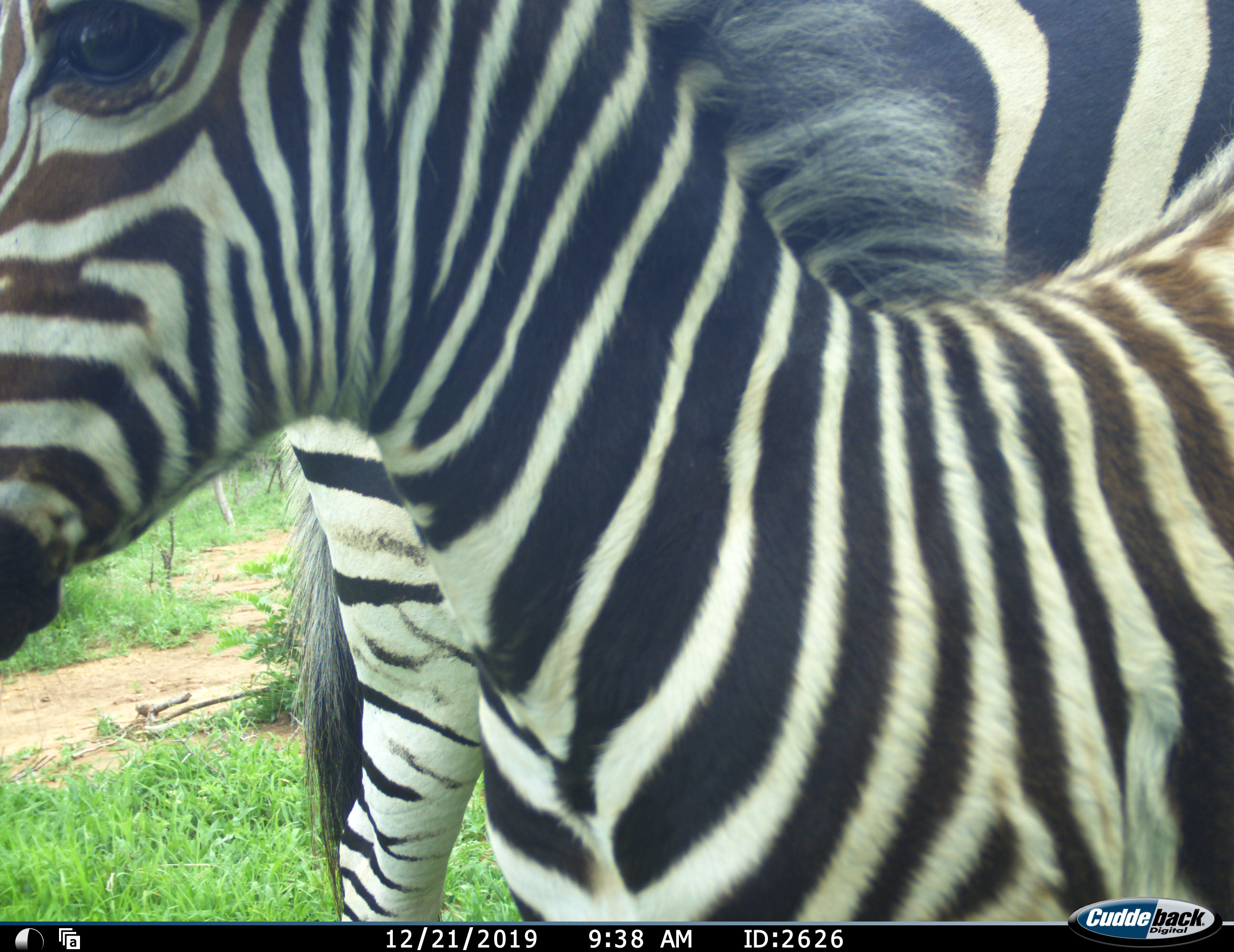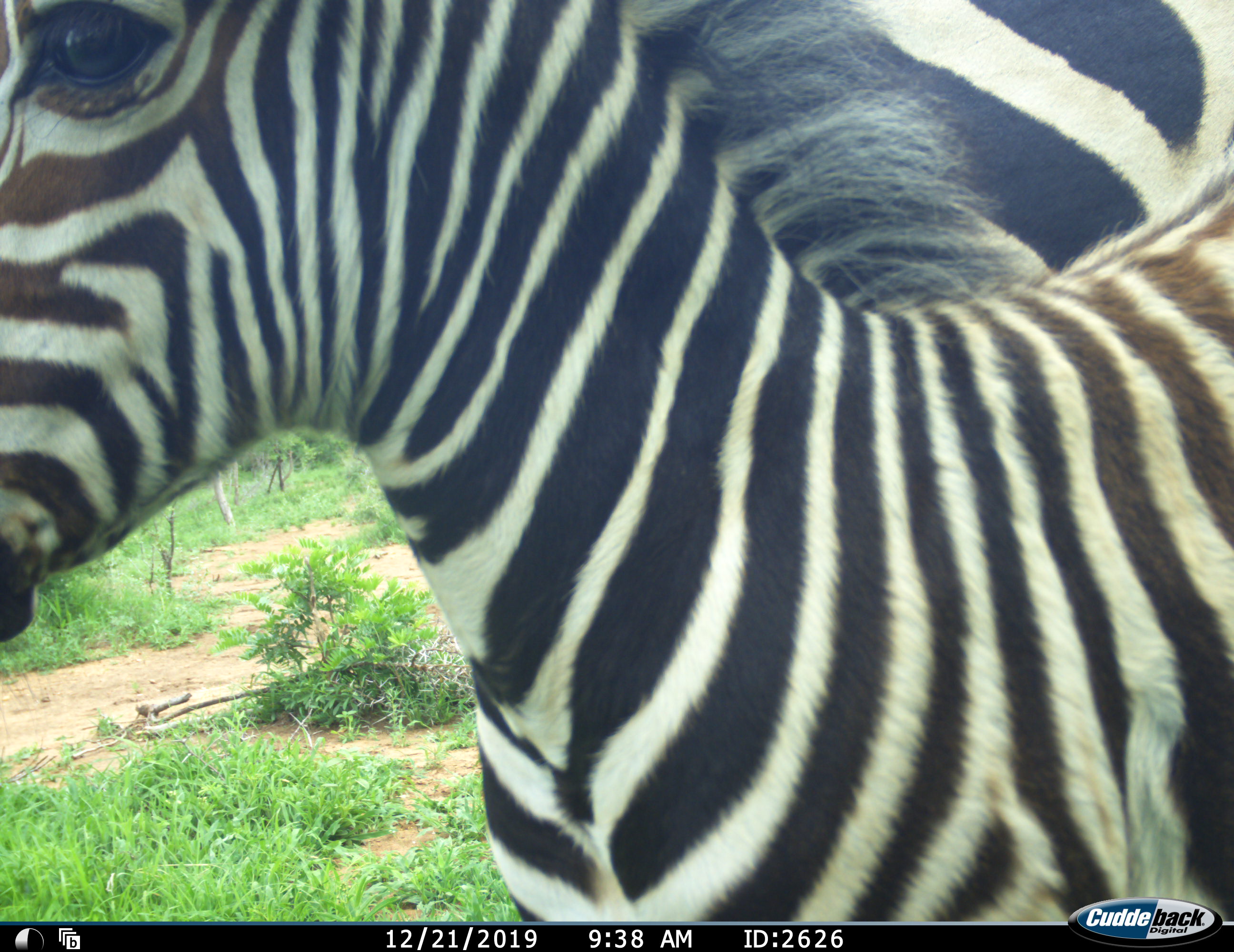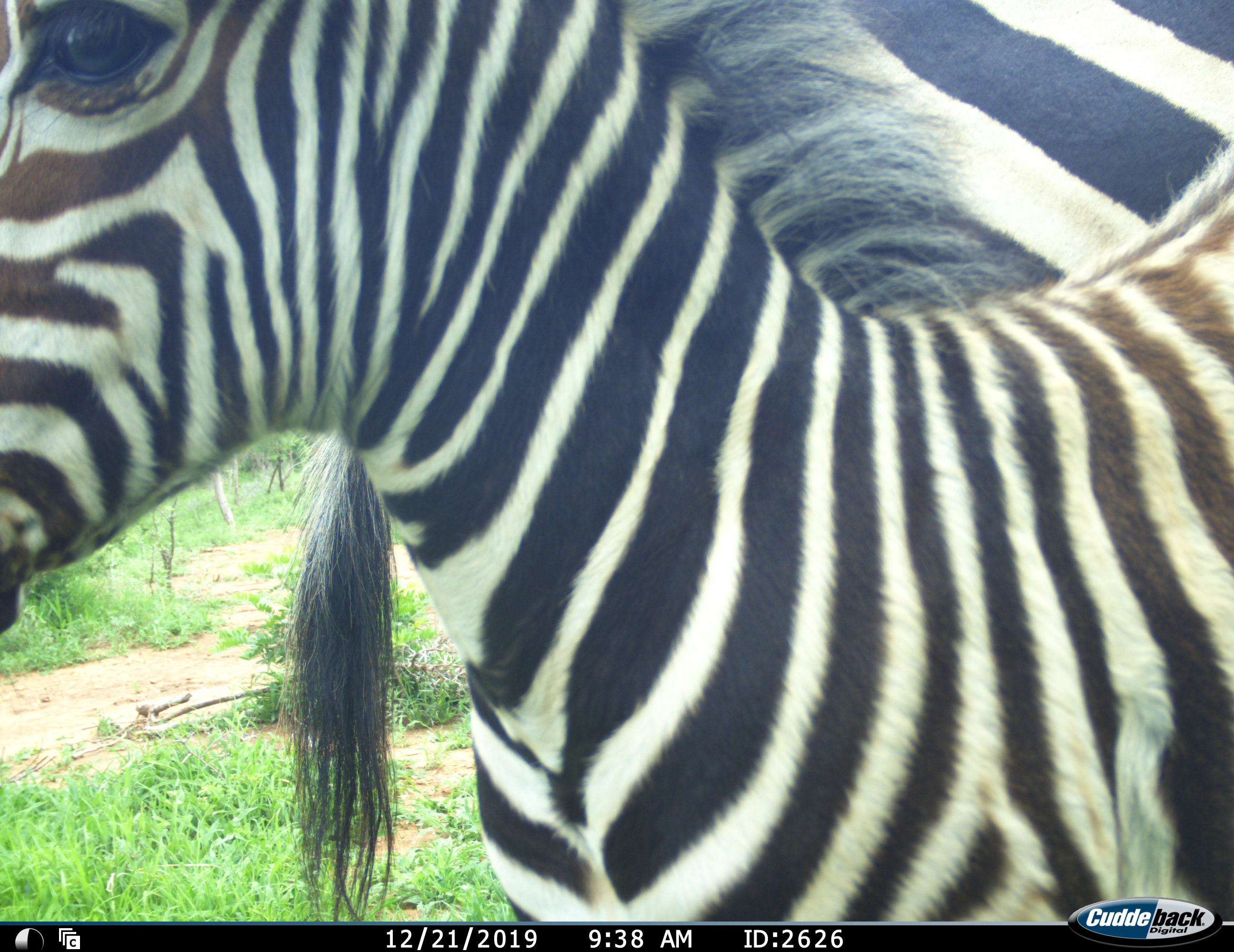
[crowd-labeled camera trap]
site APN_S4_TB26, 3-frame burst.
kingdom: Animalia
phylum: Chordata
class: Mammalia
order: Perissodactyla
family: Equidae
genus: Equus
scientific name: Equus quagga burchellii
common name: burchell's zebra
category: zebraburchells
Zebraburchells (burchell's zebra) (Equus quagga burchellii), count 2. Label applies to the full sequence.